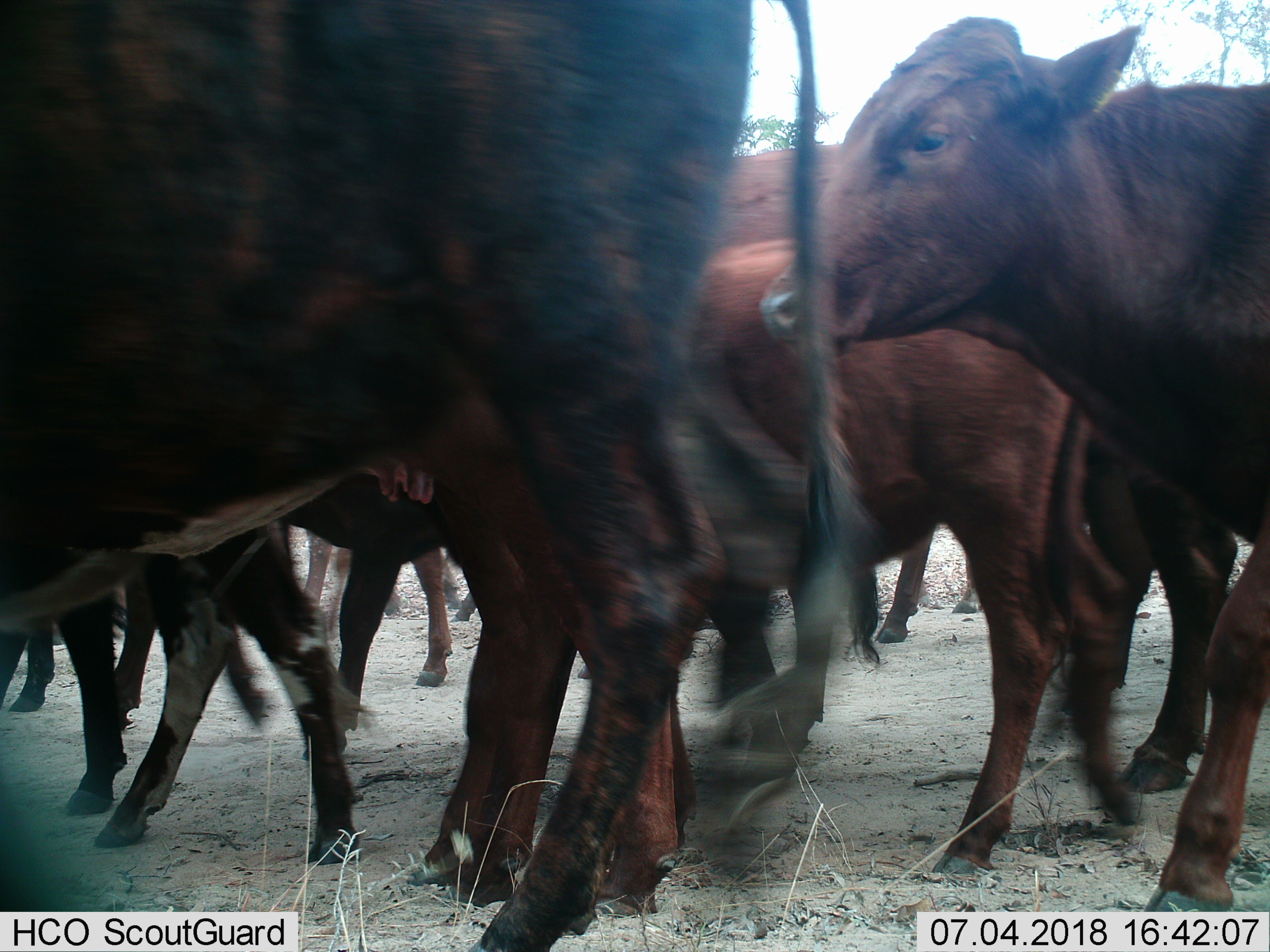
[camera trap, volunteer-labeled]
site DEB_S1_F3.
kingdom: Animalia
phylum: Chordata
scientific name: Vertebrata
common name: domestic animal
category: domesticanimal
Domesticanimal (domestic animal) (Vertebrata), count 11-50. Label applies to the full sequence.